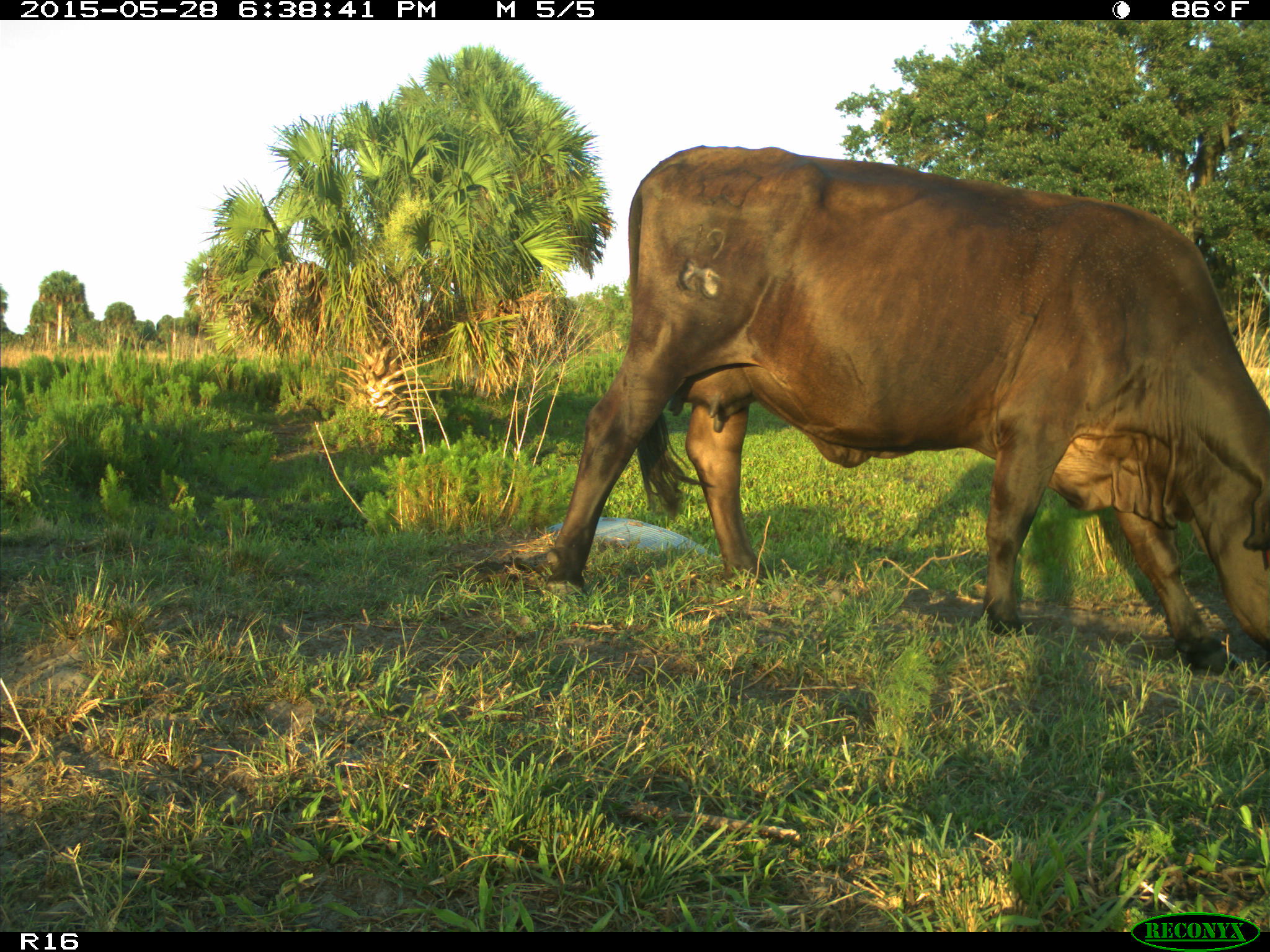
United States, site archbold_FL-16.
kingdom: Animalia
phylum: Chordata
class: Mammalia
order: Artiodactyla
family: Bovidae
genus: Bos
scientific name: Bos taurus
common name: domestic cow